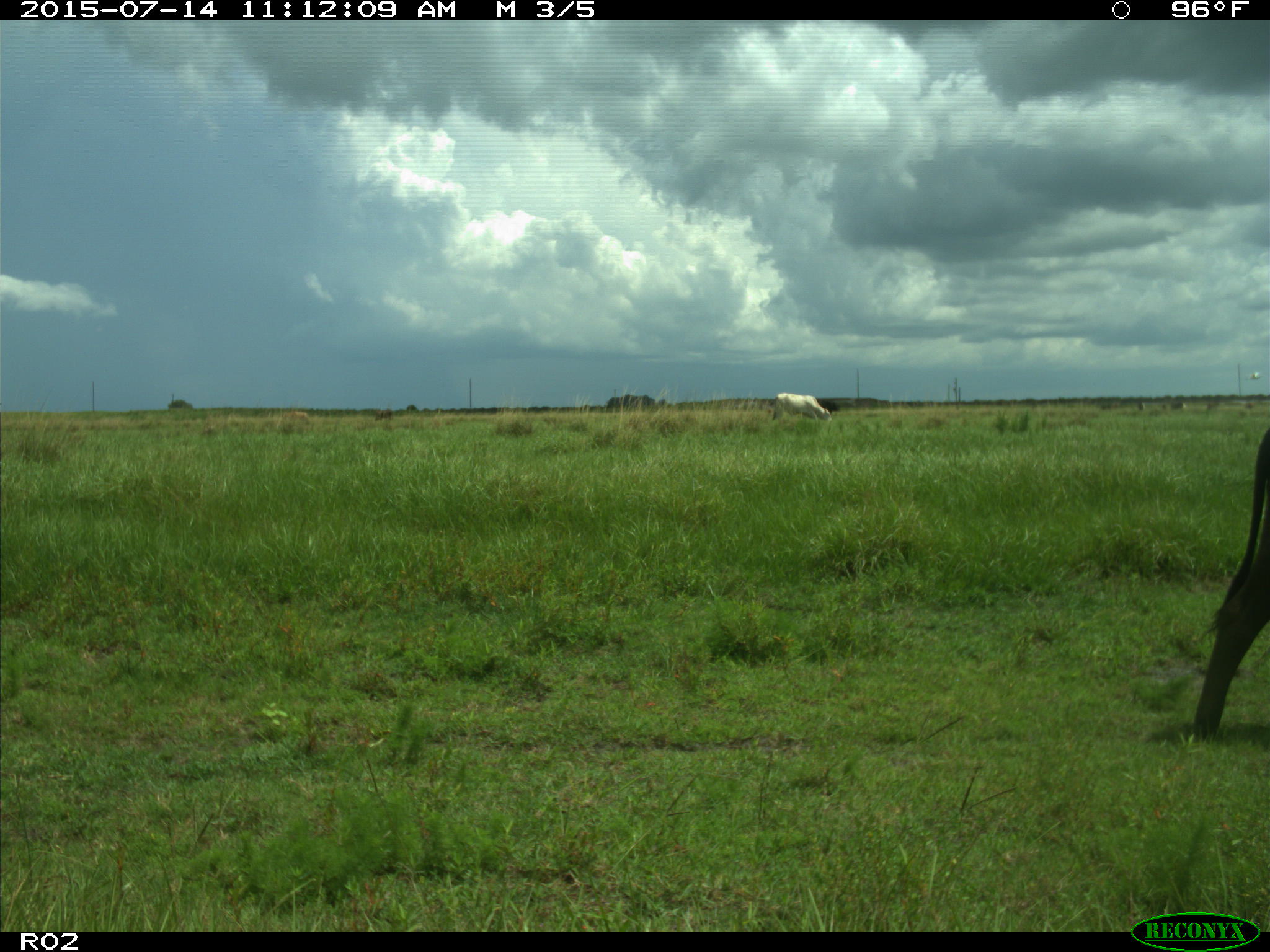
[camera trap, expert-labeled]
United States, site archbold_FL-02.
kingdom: Animalia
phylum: Chordata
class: Mammalia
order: Artiodactyla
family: Bovidae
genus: Bos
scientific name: Bos taurus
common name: domestic cow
Bos taurus (domestic cow).